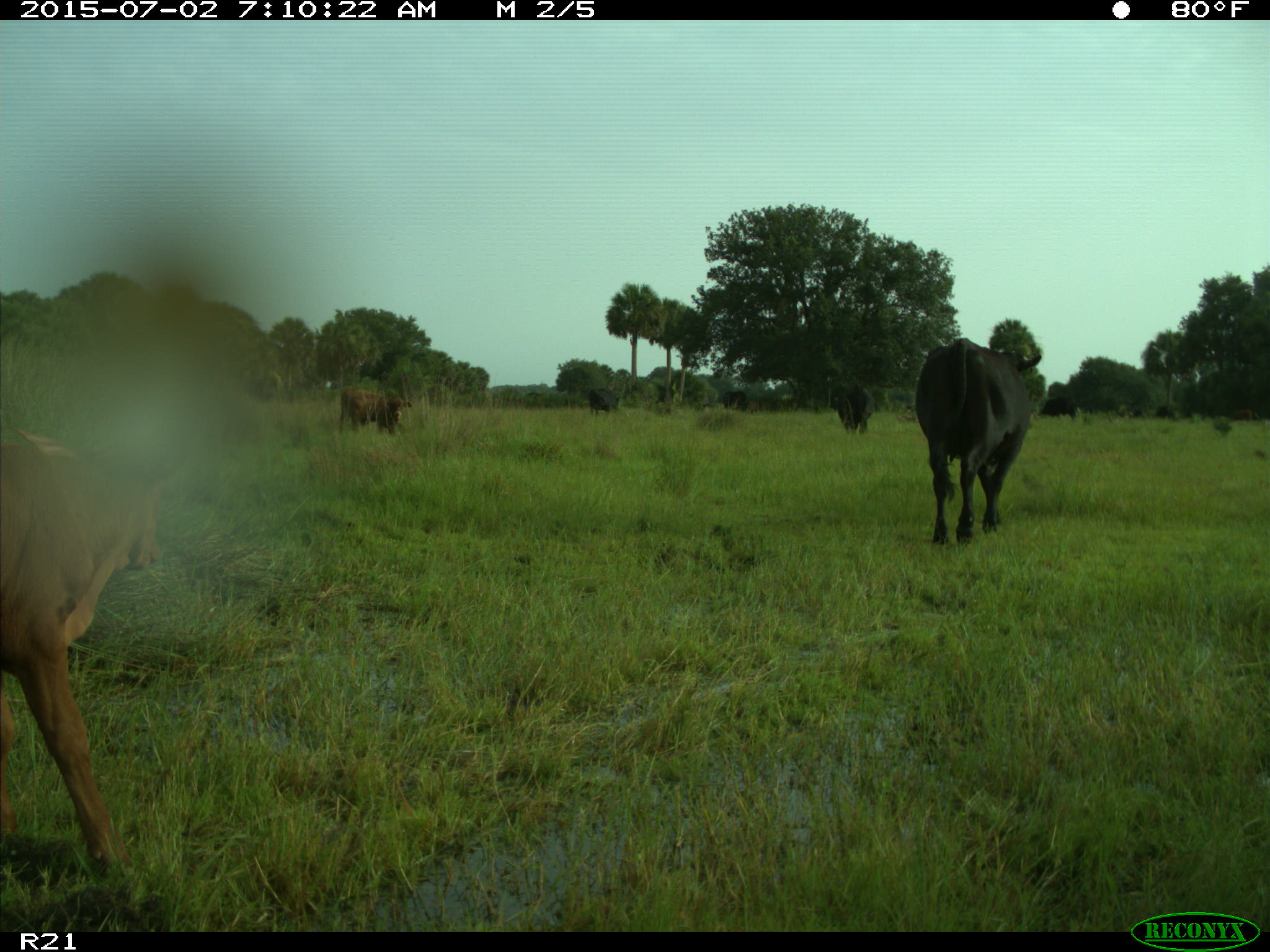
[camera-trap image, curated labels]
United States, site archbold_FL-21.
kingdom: Animalia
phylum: Chordata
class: Mammalia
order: Artiodactyla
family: Bovidae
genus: Bos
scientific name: Bos taurus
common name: domestic cow